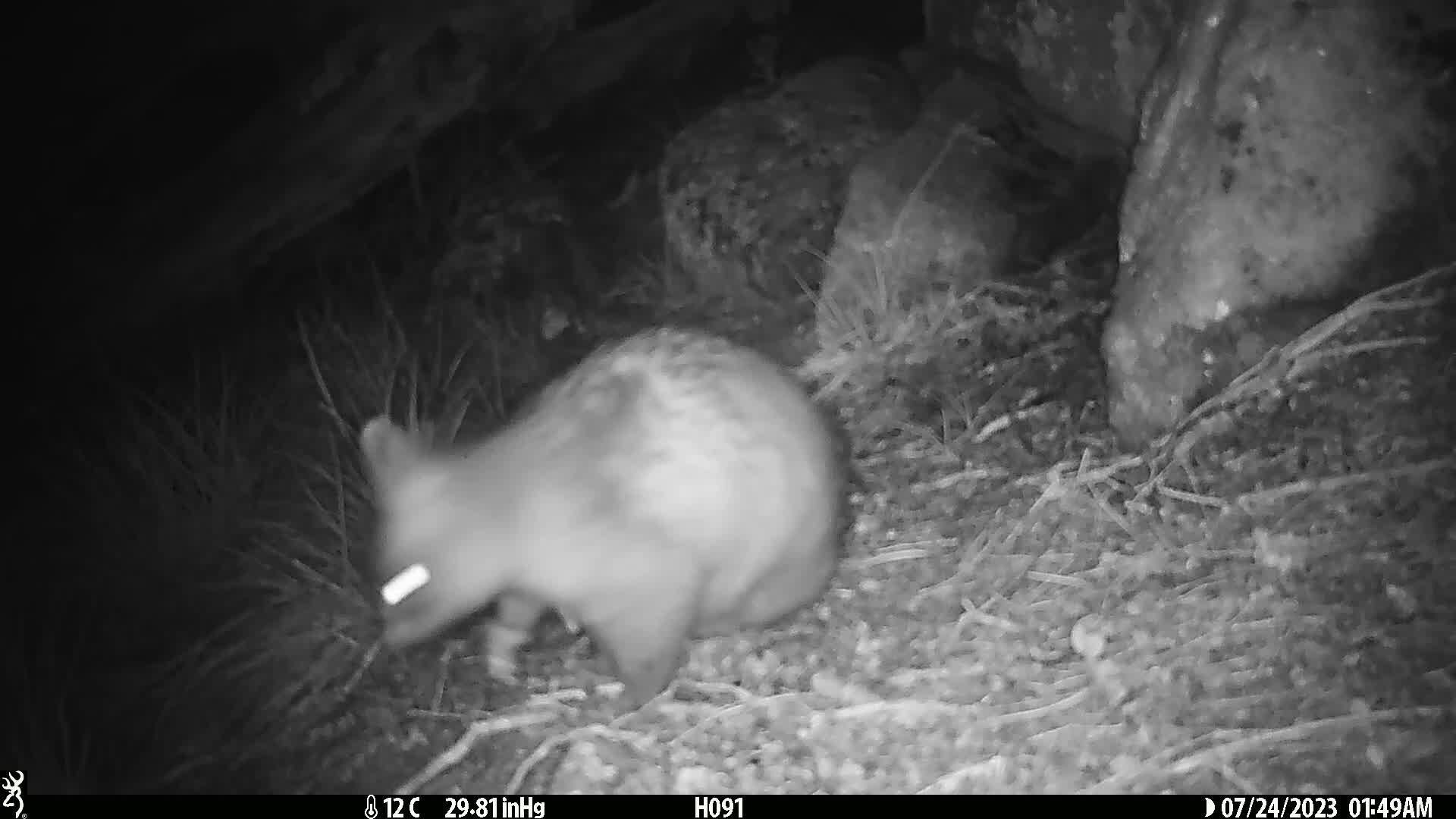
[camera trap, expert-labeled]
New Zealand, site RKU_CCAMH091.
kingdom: Animalia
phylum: Chordata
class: Mammalia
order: Diprotodontia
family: Phalangeridae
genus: Trichosurus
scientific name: Trichosurus vulpecula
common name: common brushtail possum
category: possum